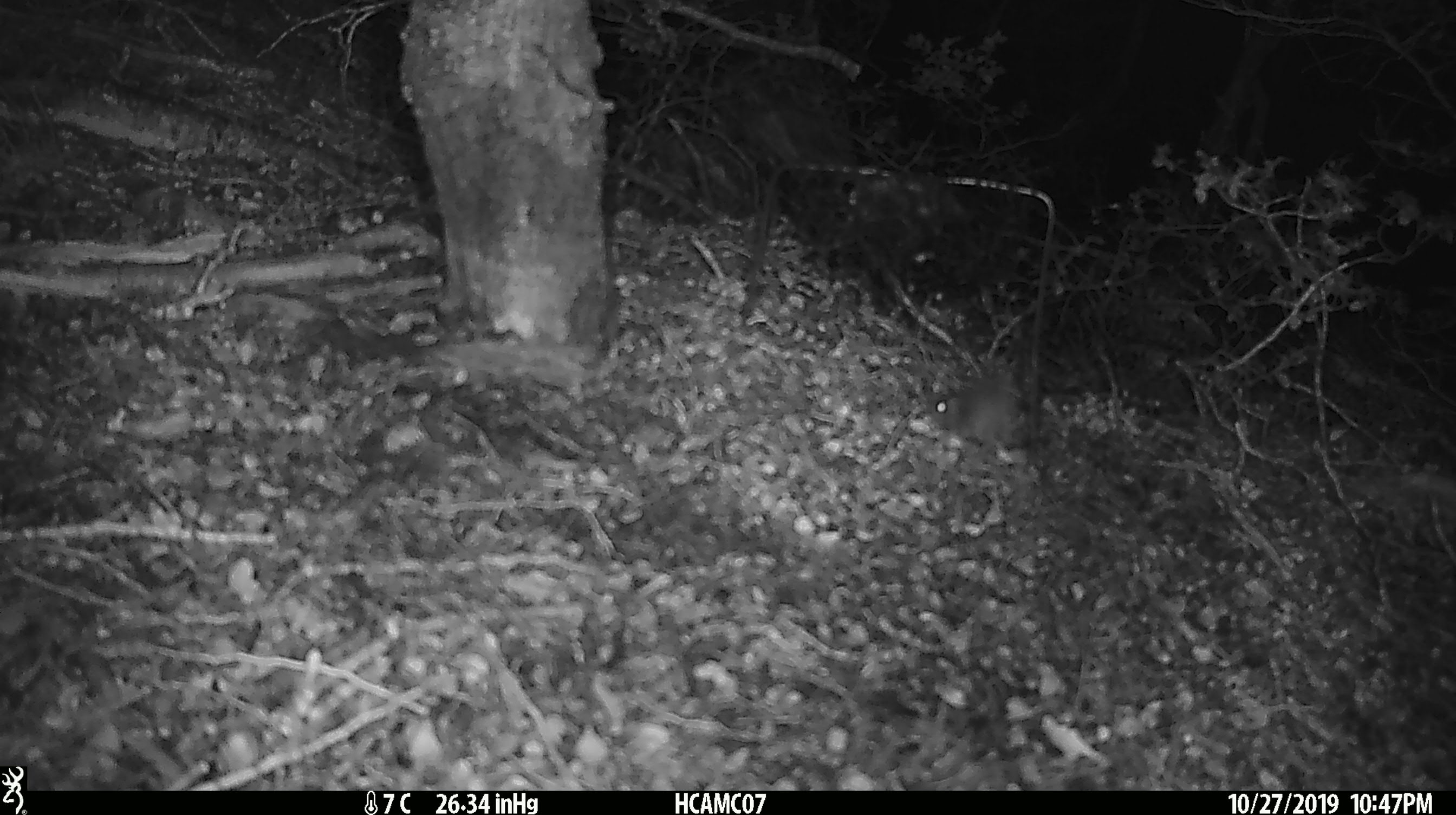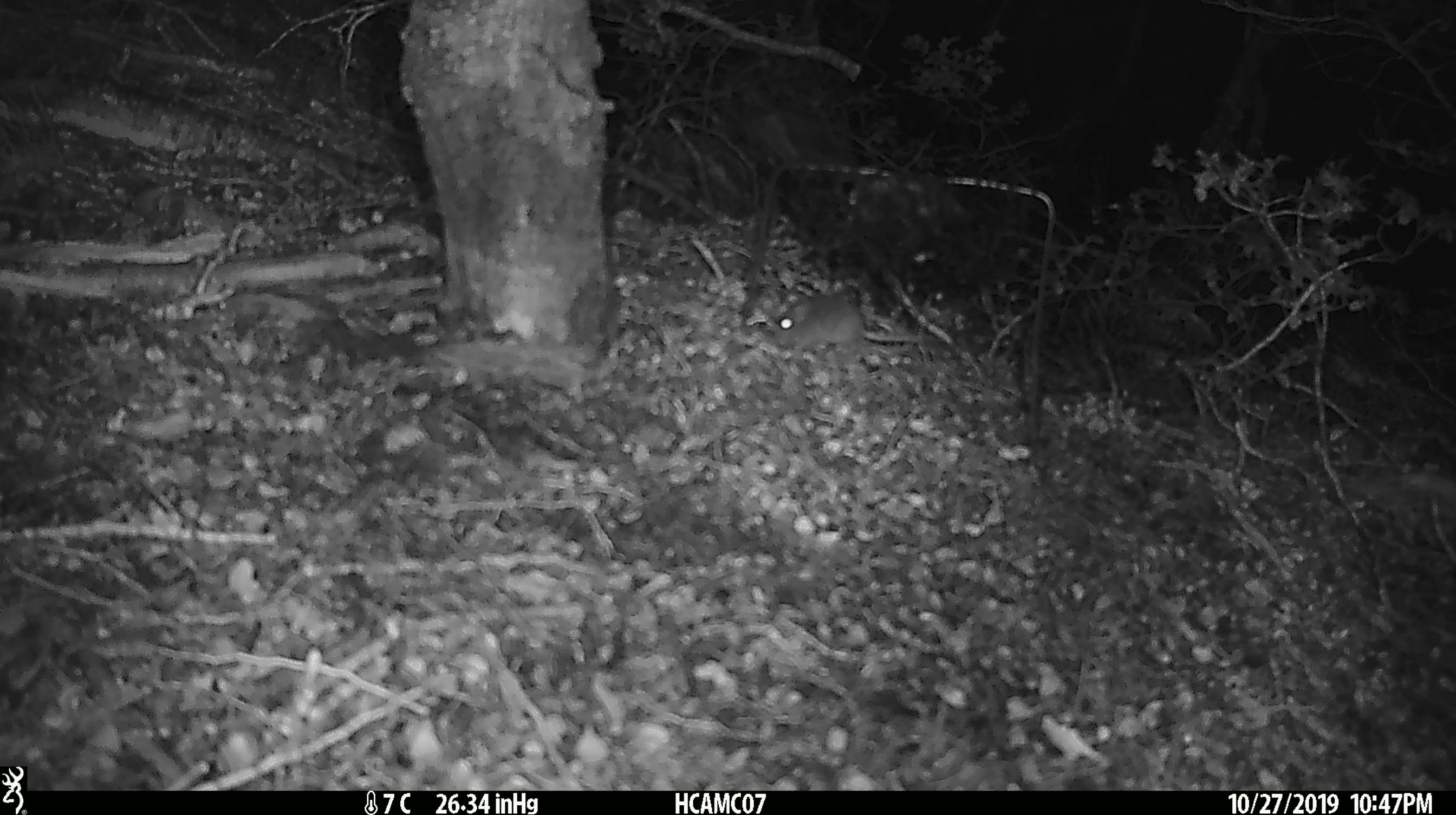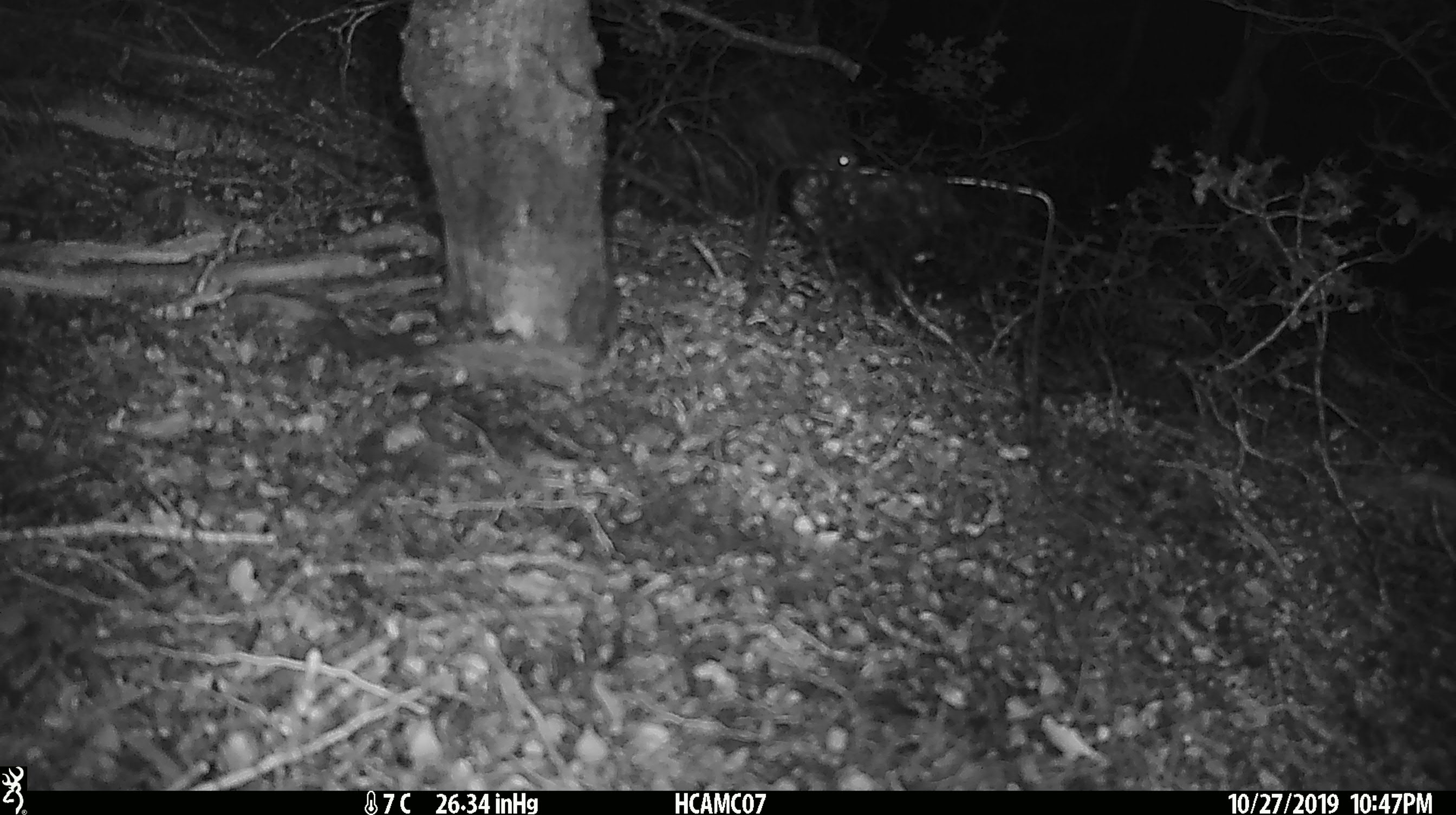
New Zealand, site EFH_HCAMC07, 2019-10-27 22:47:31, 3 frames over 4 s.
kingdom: Animalia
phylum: Chordata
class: Mammalia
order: Rodentia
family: Muridae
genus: Mus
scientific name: Mus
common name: mouse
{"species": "mouse (Mus)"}